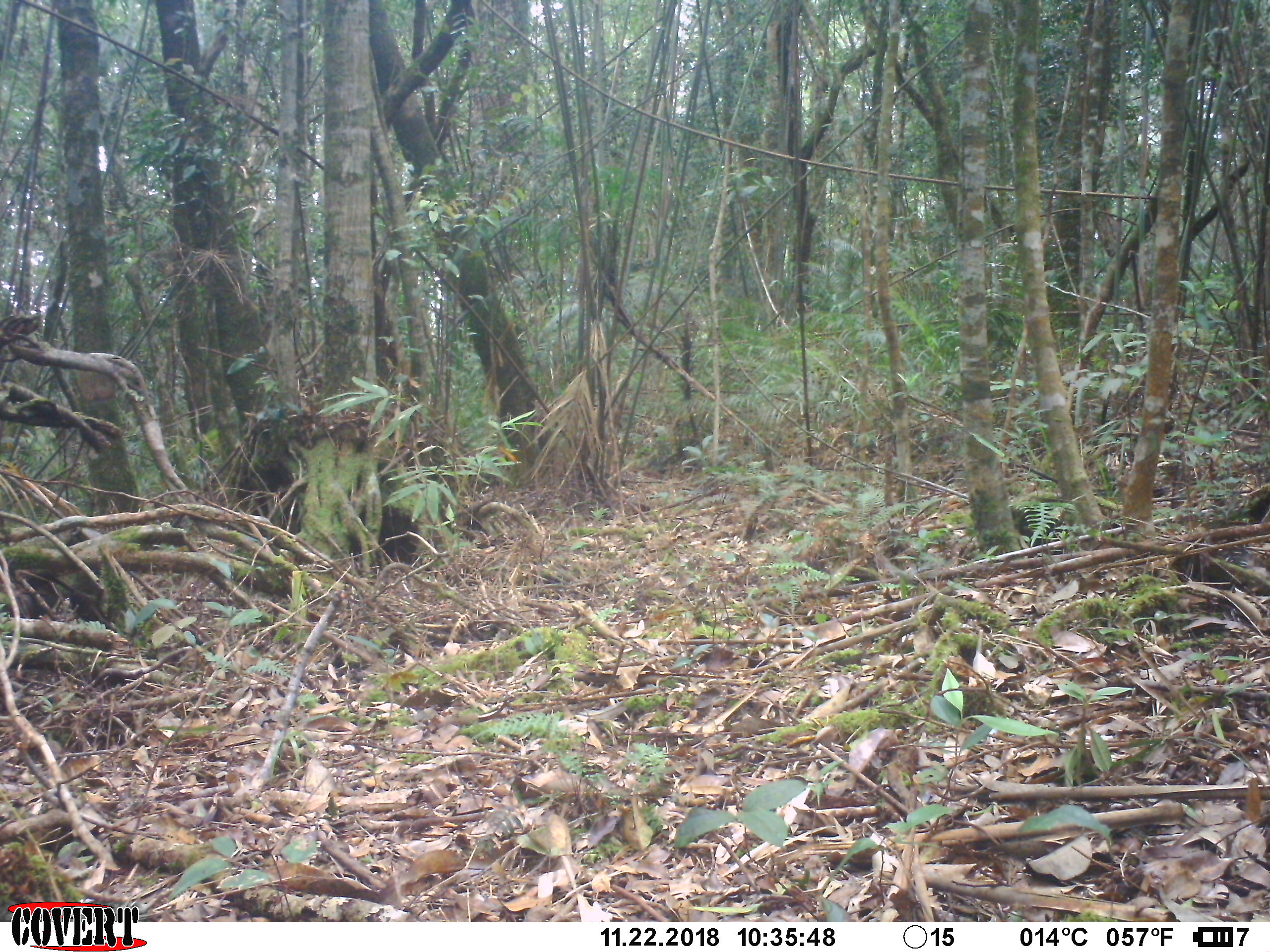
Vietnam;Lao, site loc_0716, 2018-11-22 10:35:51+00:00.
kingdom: Animalia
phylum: Chordata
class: Mammalia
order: Carnivora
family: Mustelidae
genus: Martes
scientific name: Martes flavigula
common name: yellow-throated marten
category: yellow throated marten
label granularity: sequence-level